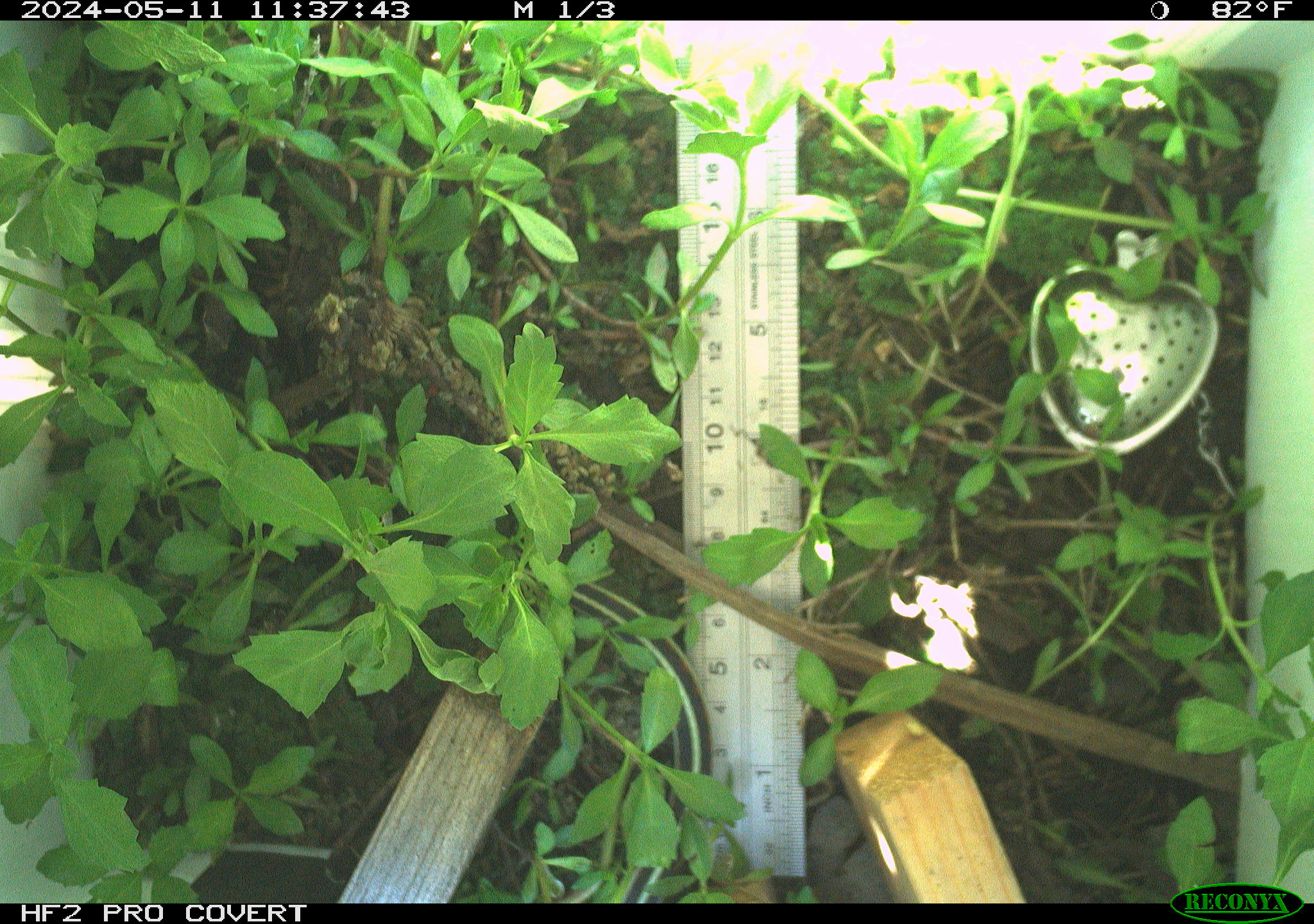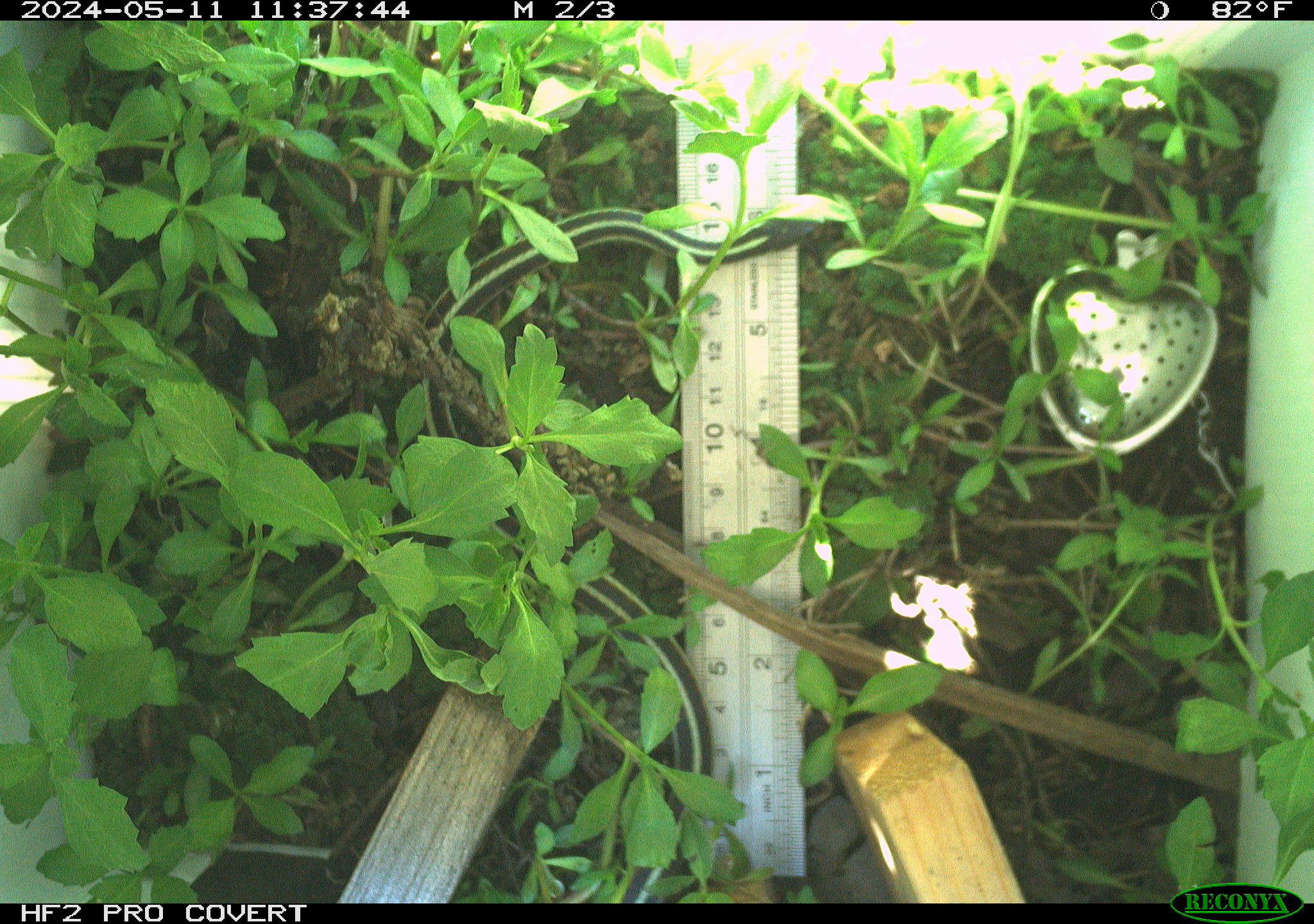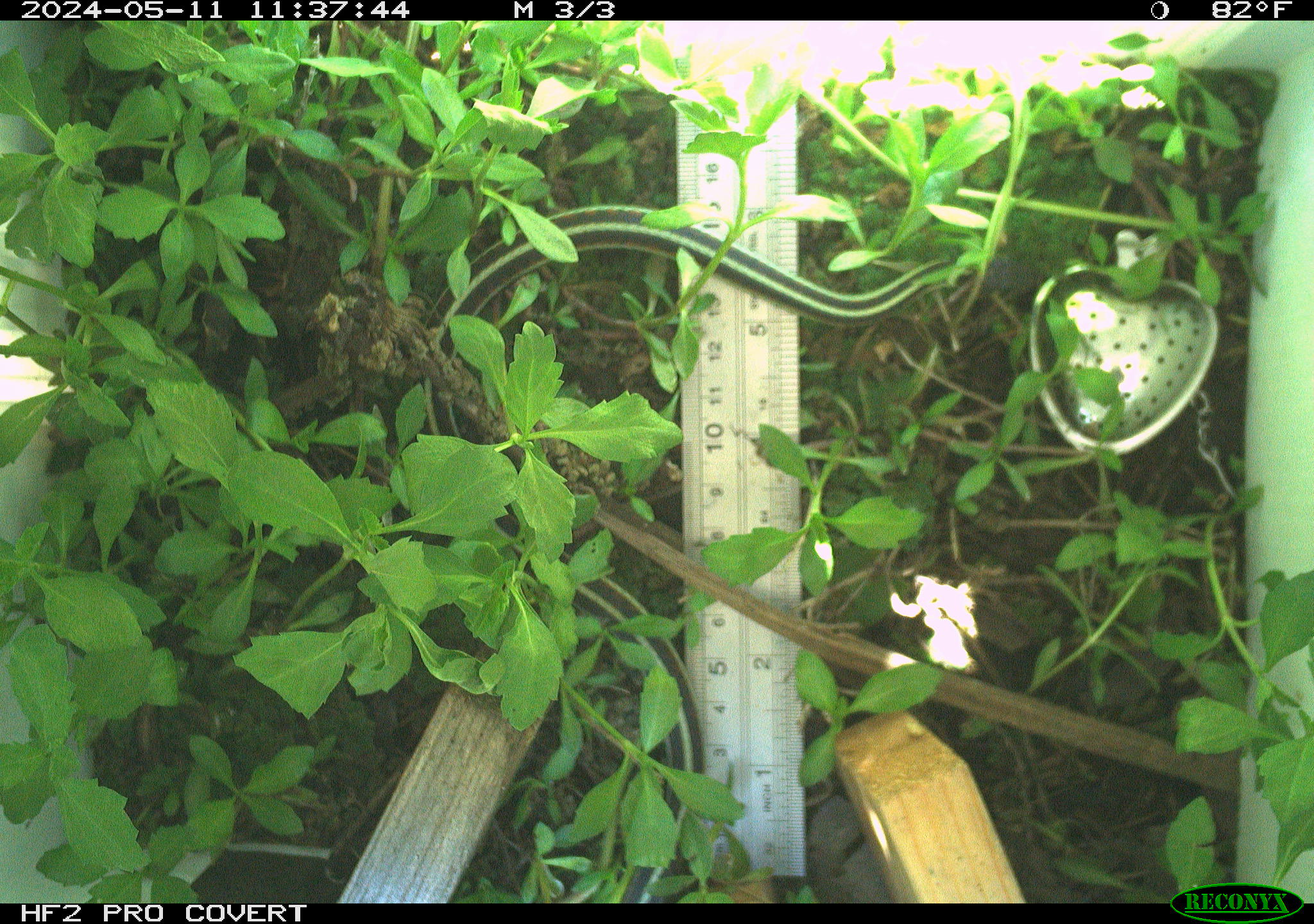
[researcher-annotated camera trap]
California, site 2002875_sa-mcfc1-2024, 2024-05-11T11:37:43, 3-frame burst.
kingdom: Animalia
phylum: Chordata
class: Reptilia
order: Squamata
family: Colubridae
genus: Thamnophis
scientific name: Thamnophis sirtalis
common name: common gartersnake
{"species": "common gartersnake (Thamnophis sirtalis)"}